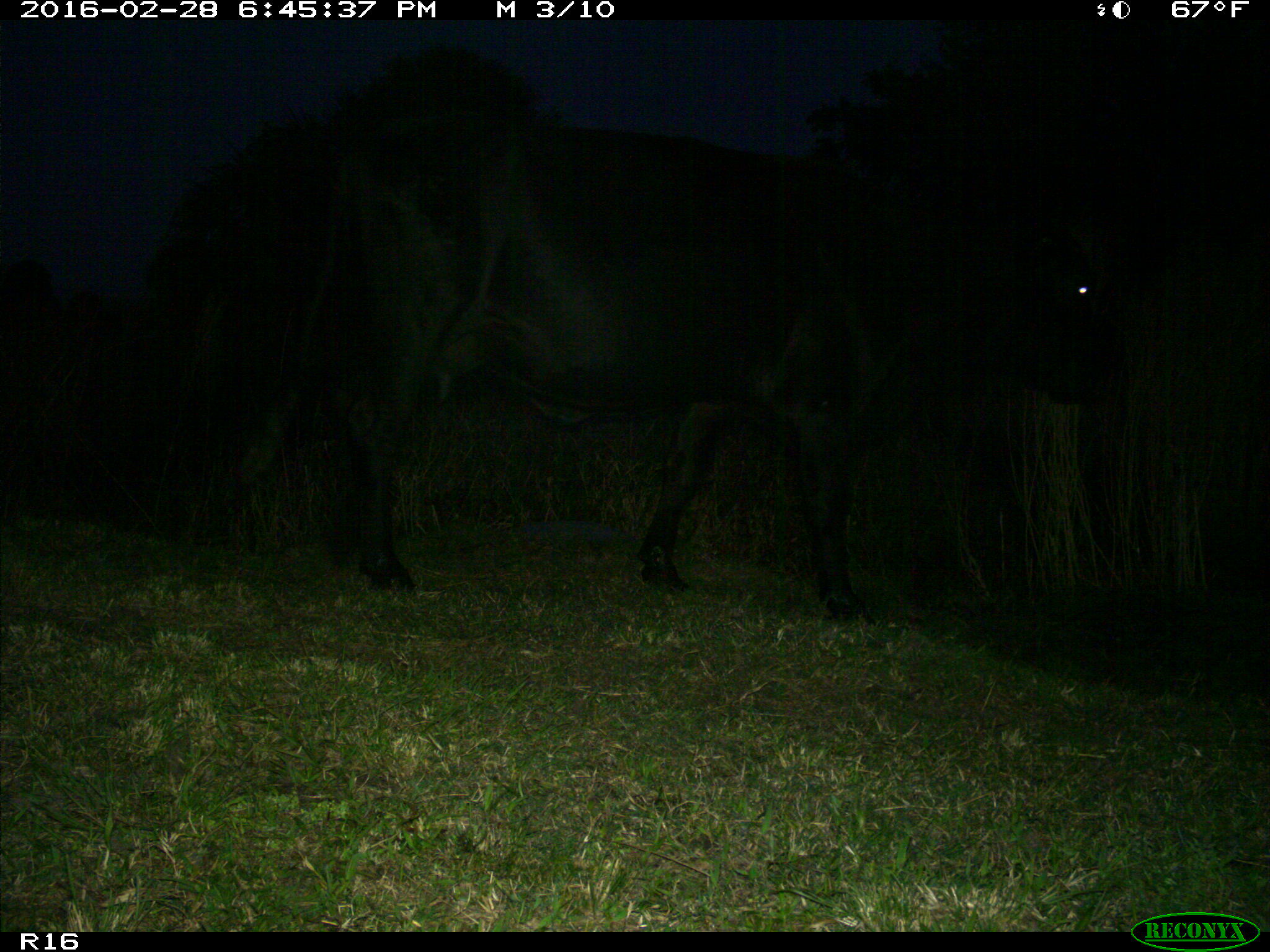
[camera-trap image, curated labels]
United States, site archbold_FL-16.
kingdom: Animalia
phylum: Chordata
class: Mammalia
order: Artiodactyla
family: Bovidae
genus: Bos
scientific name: Bos taurus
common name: domestic cow